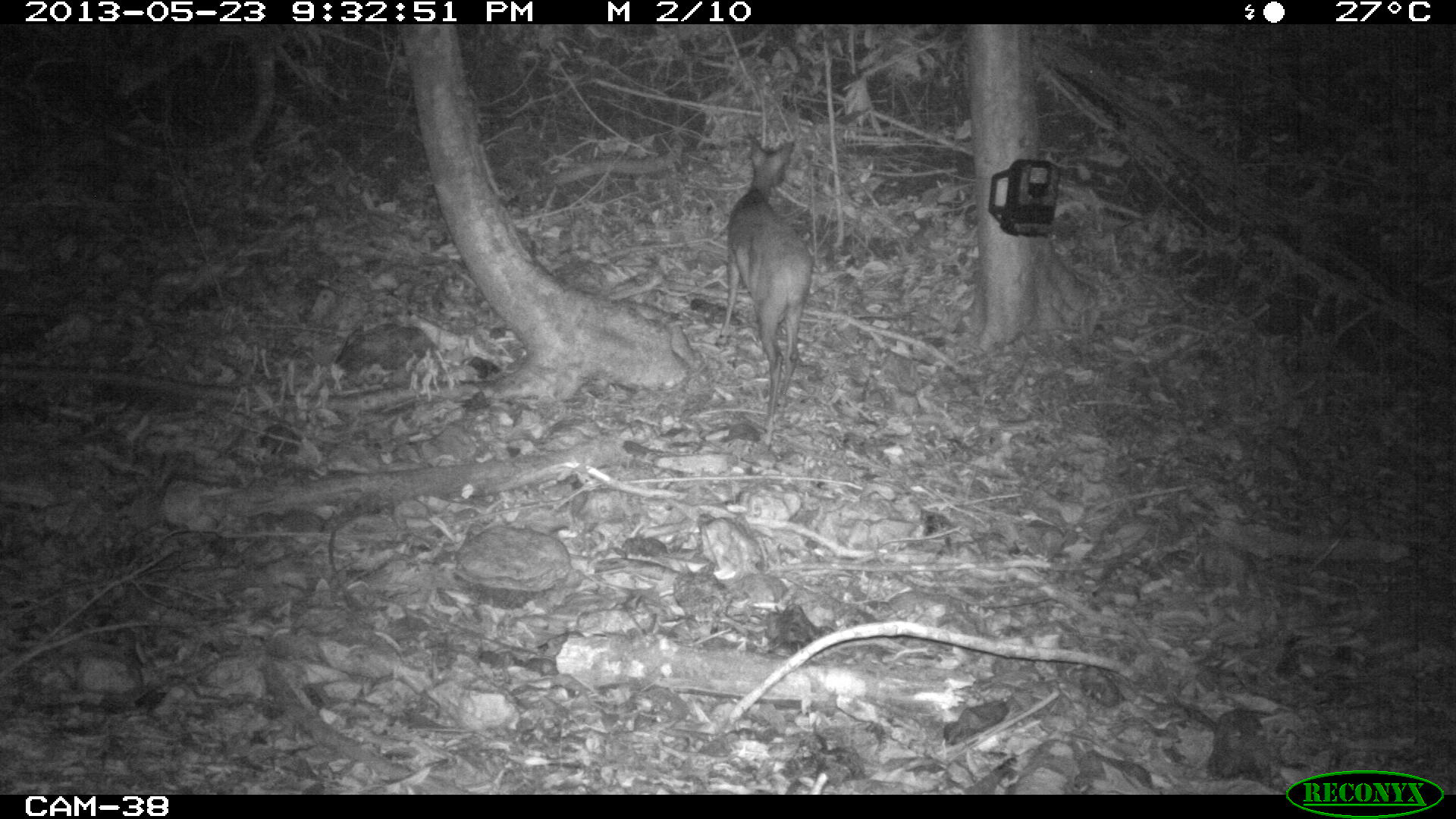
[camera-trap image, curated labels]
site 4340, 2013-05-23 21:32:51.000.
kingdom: Animalia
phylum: Chordata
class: Mammalia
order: Artiodactyla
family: Cervidae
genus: Mazama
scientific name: Mazama temama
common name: central american red brocket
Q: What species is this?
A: Mazama temama (central american red brocket).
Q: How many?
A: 1.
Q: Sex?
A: Female.